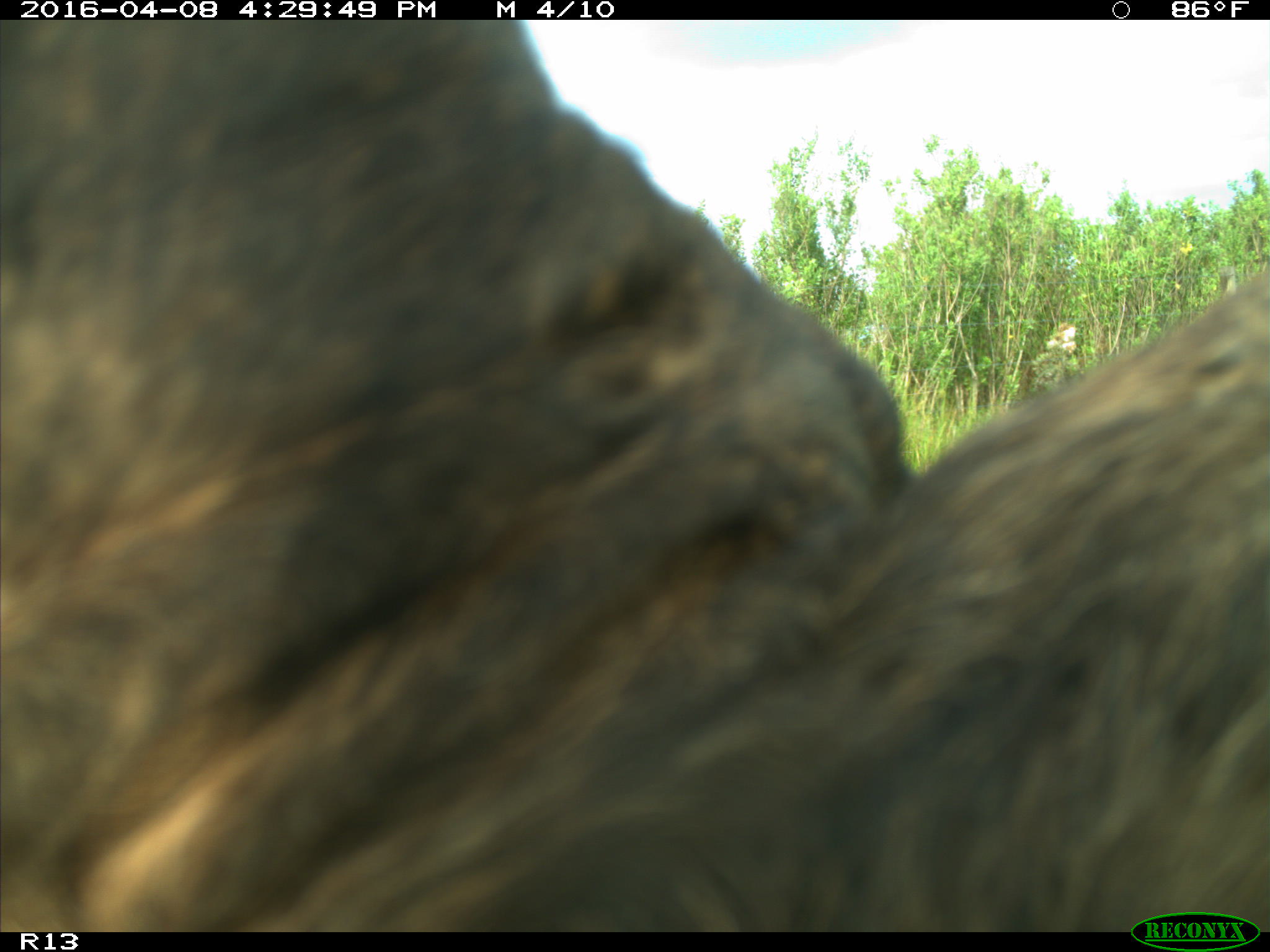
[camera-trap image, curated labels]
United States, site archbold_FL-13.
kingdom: Animalia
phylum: Chordata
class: Mammalia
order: Artiodactyla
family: Bovidae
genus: Bos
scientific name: Bos taurus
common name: domestic cow